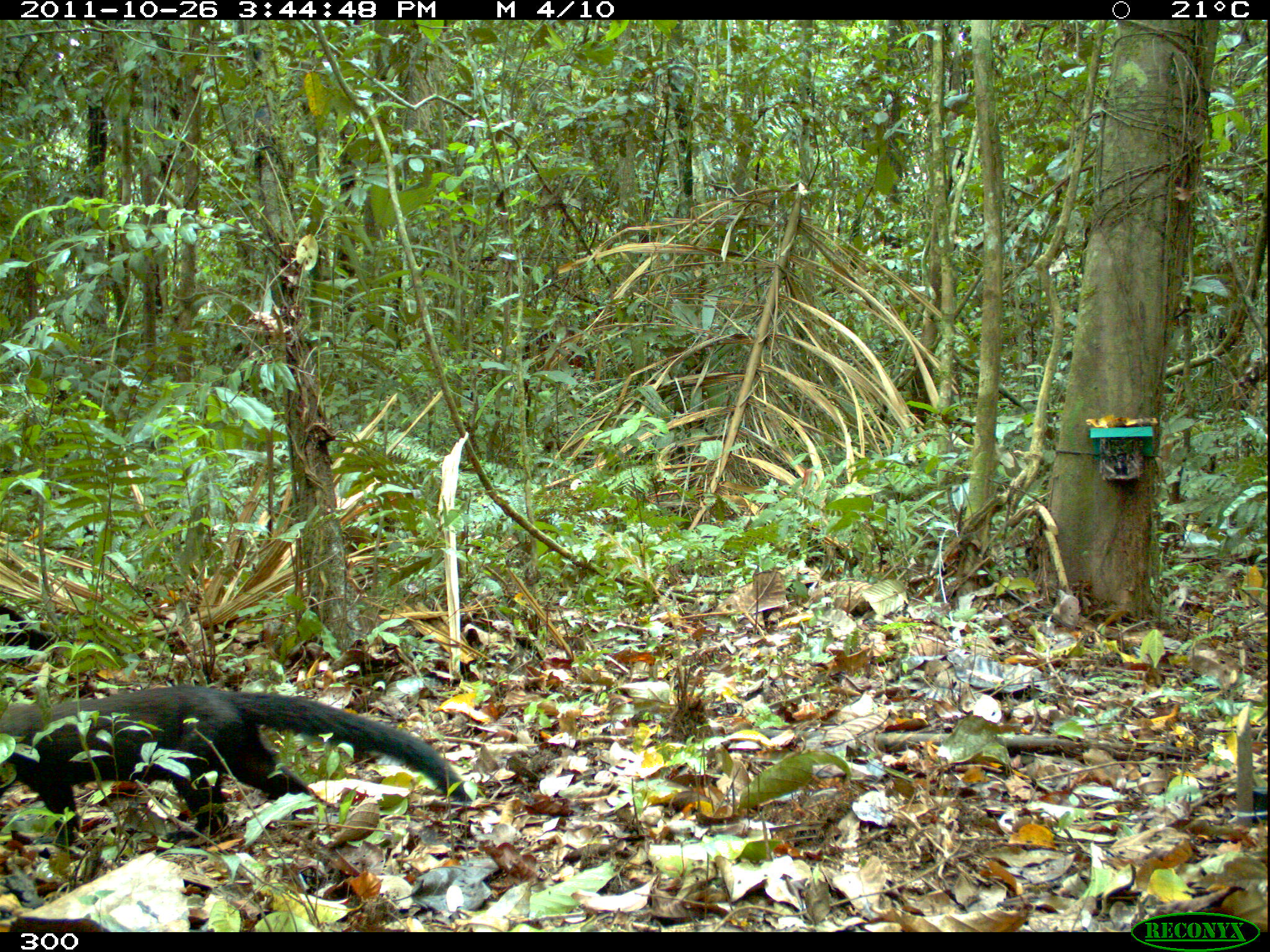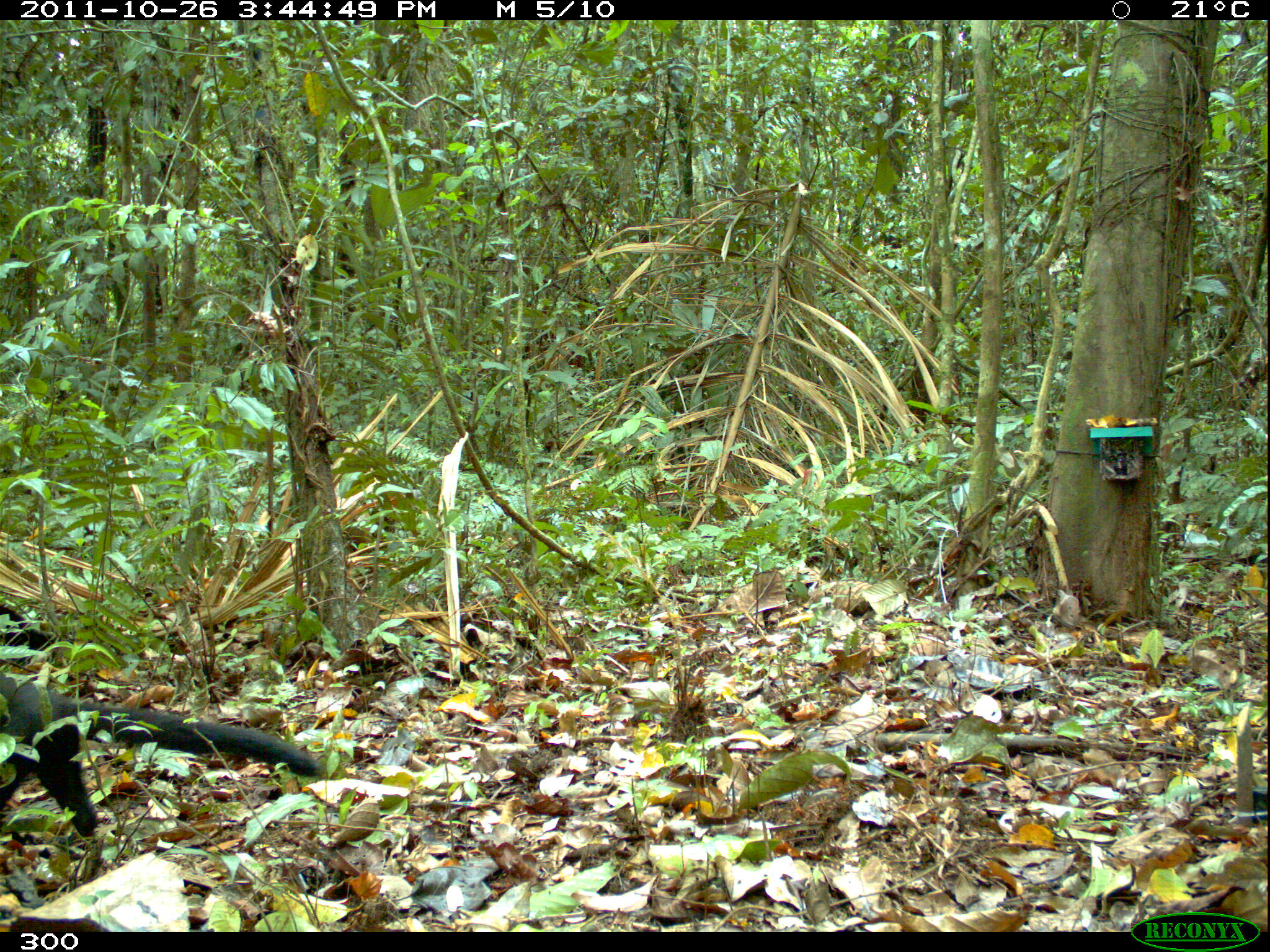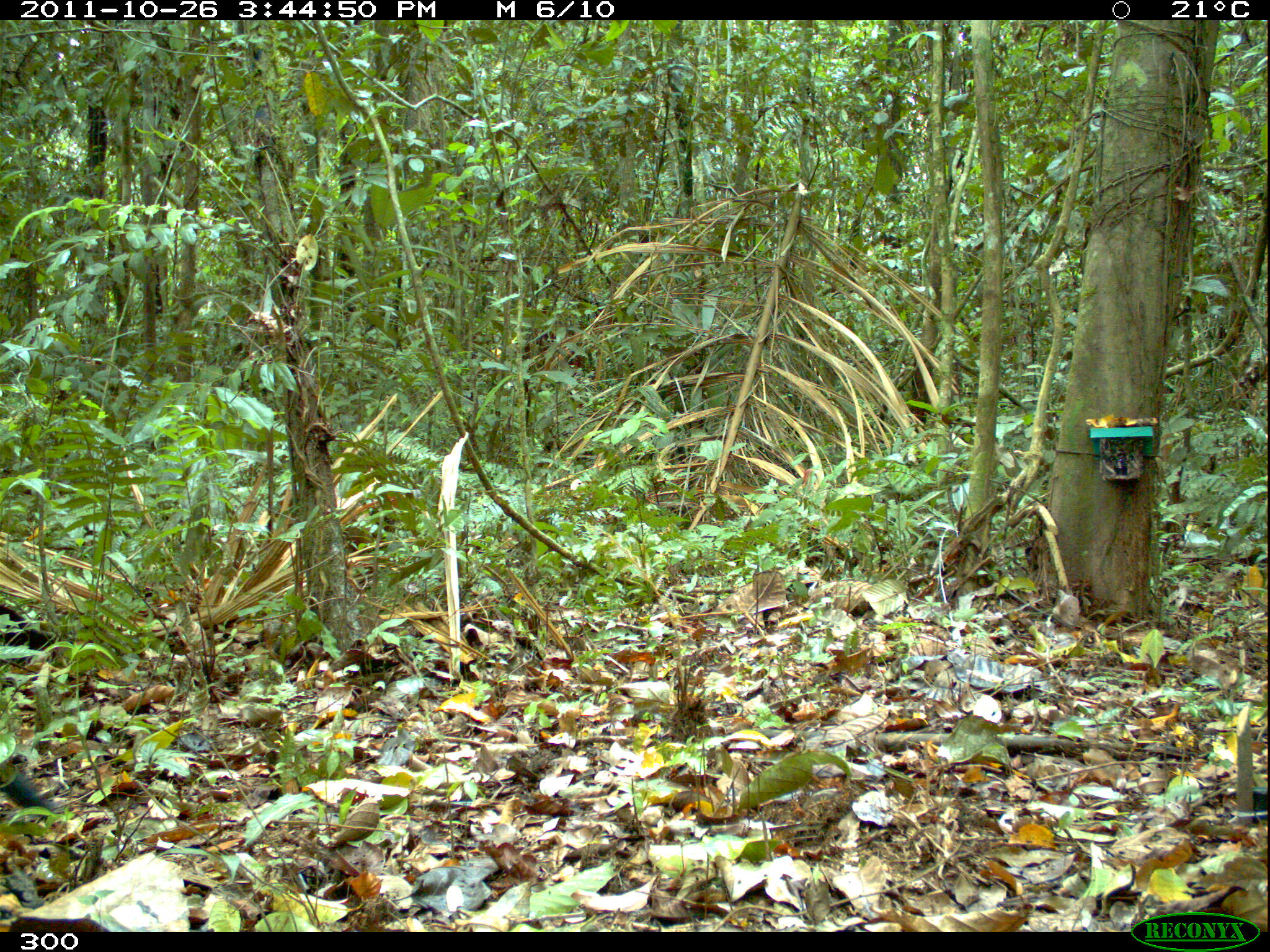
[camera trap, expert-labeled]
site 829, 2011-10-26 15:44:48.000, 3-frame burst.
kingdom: Animalia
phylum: Chordata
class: Mammalia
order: Carnivora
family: Mustelidae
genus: Eira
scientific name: Eira barbara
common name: tayra